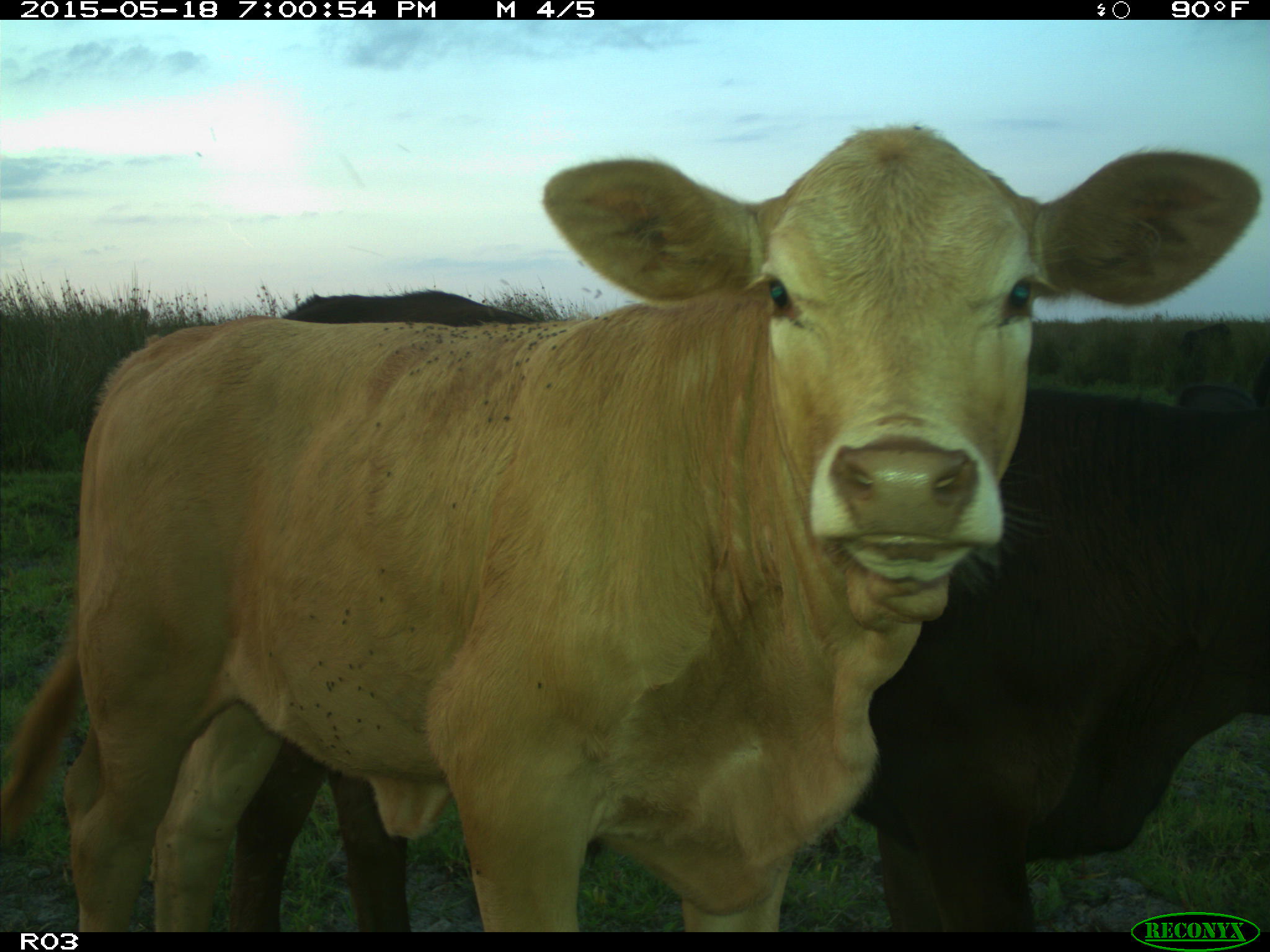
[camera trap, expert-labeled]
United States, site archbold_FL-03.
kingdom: Animalia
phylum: Chordata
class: Mammalia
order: Artiodactyla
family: Bovidae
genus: Bos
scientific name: Bos taurus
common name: domestic cow